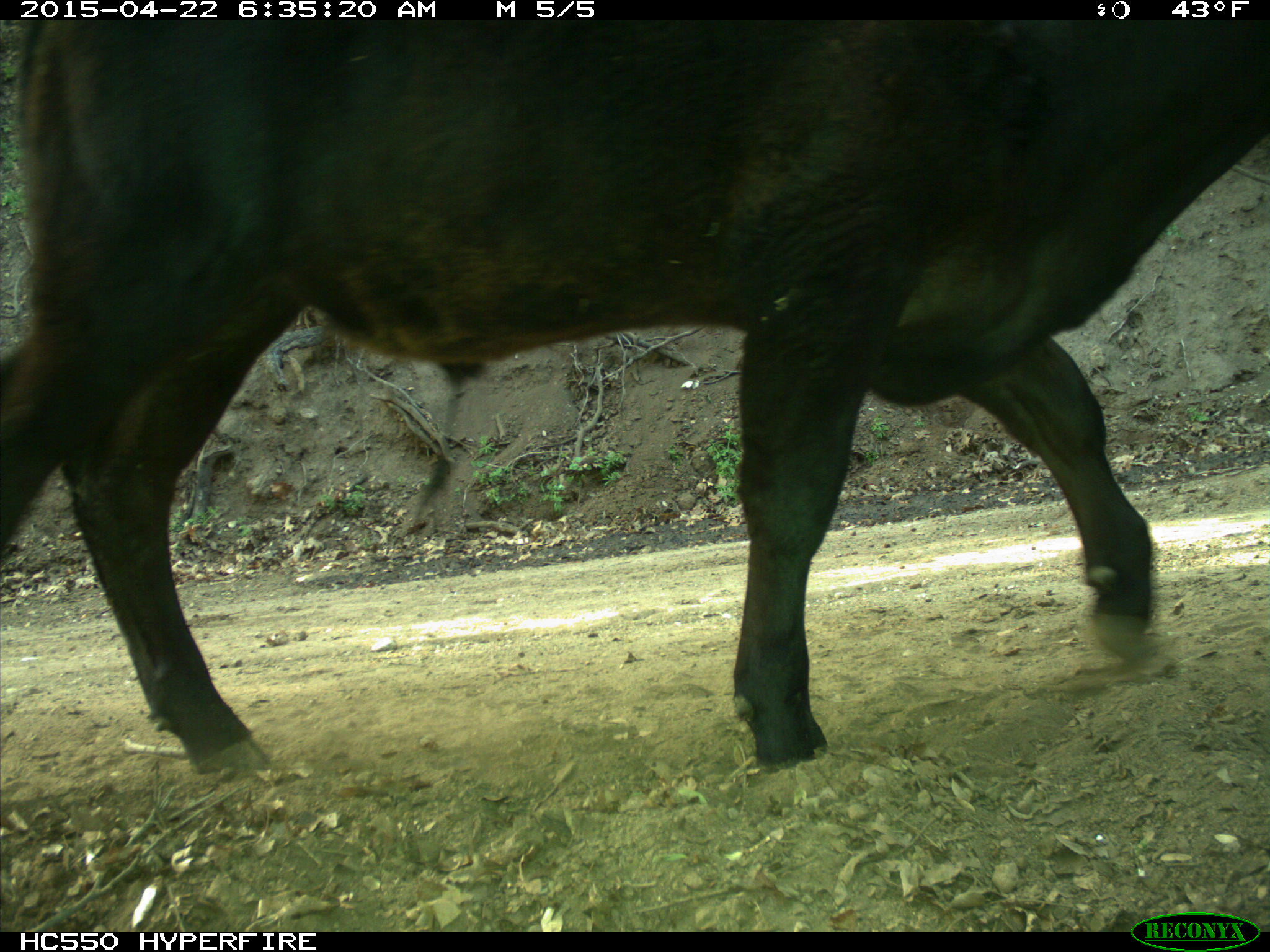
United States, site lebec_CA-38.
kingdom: Animalia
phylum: Chordata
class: Mammalia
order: Artiodactyla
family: Bovidae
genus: Bos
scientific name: Bos taurus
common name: domestic cow